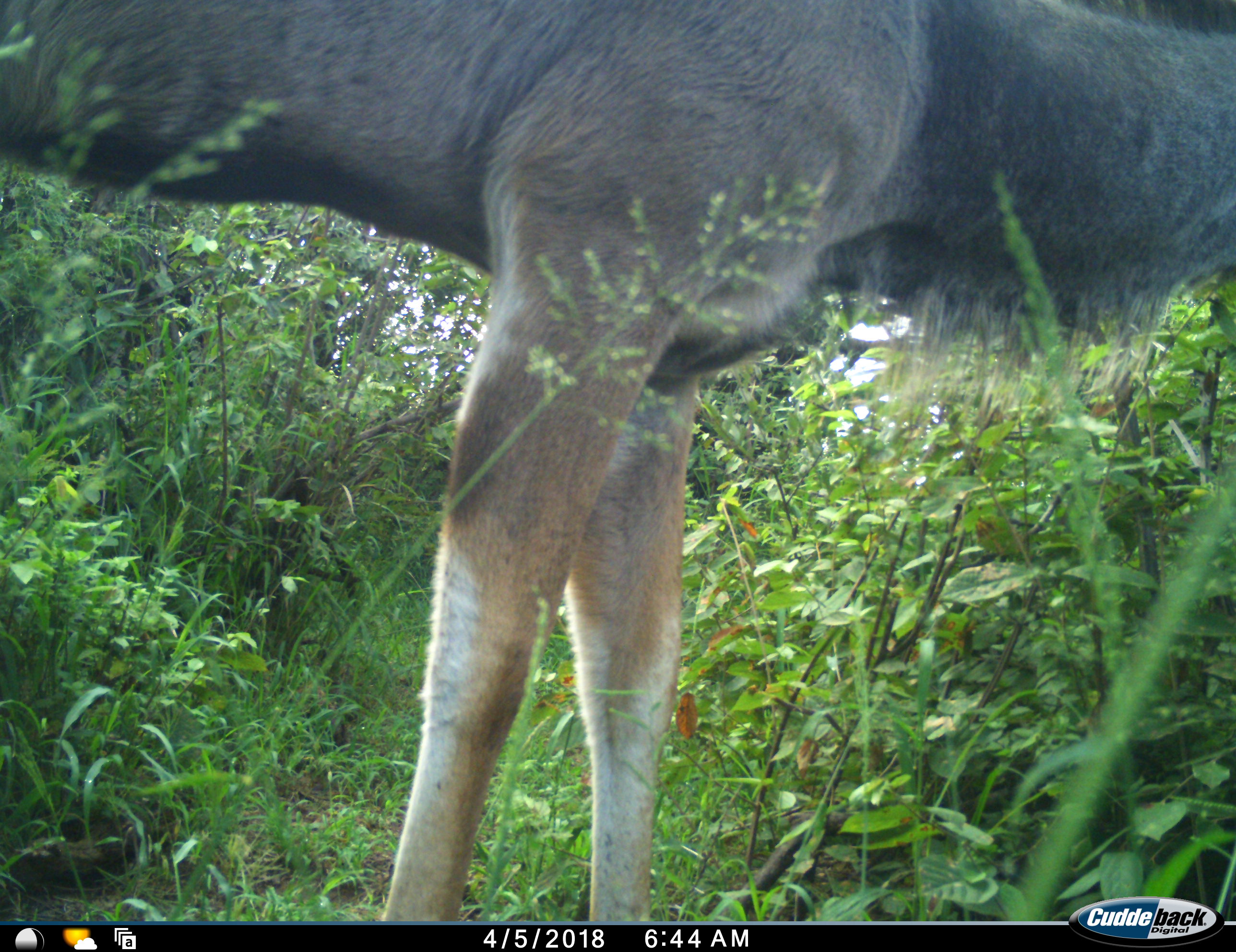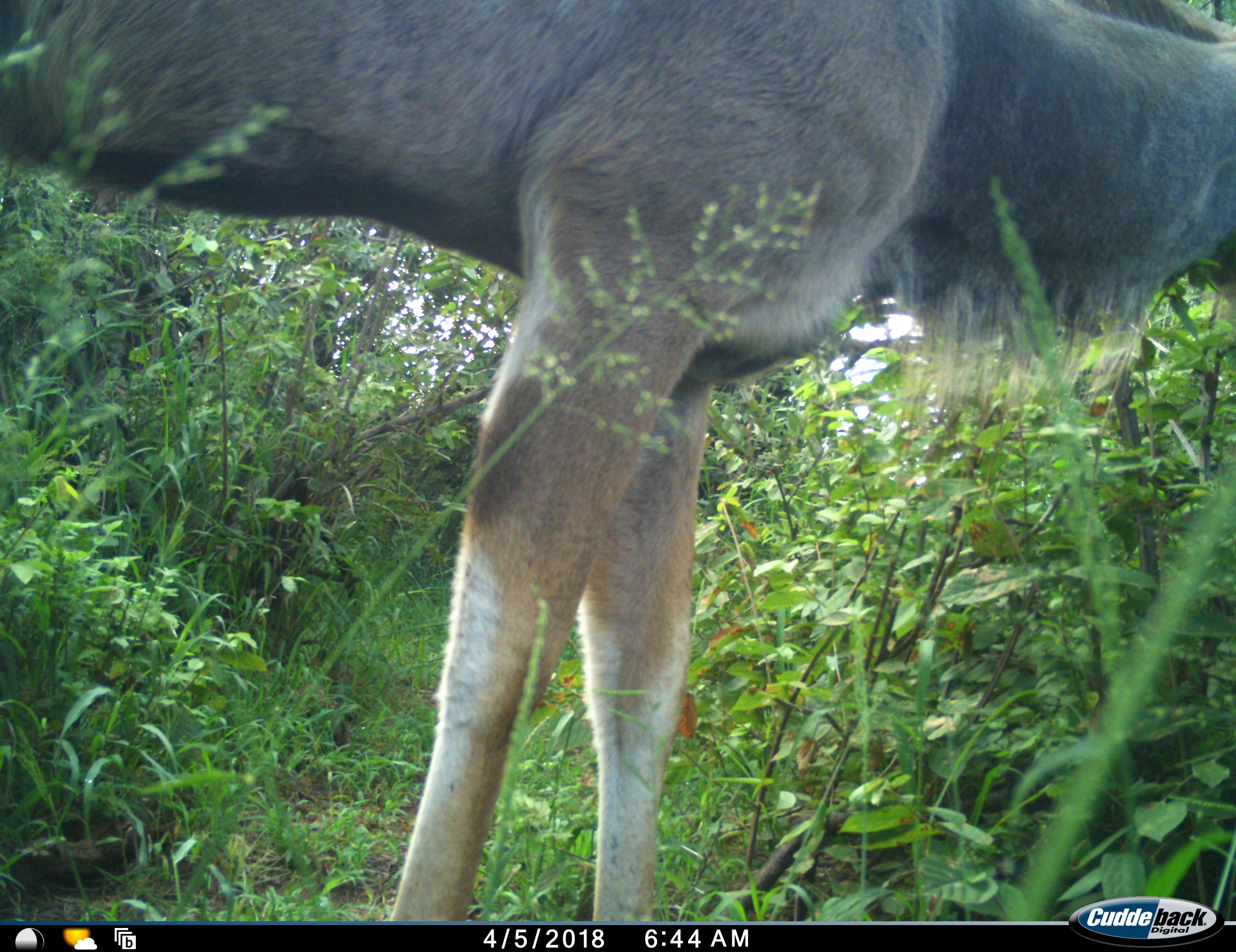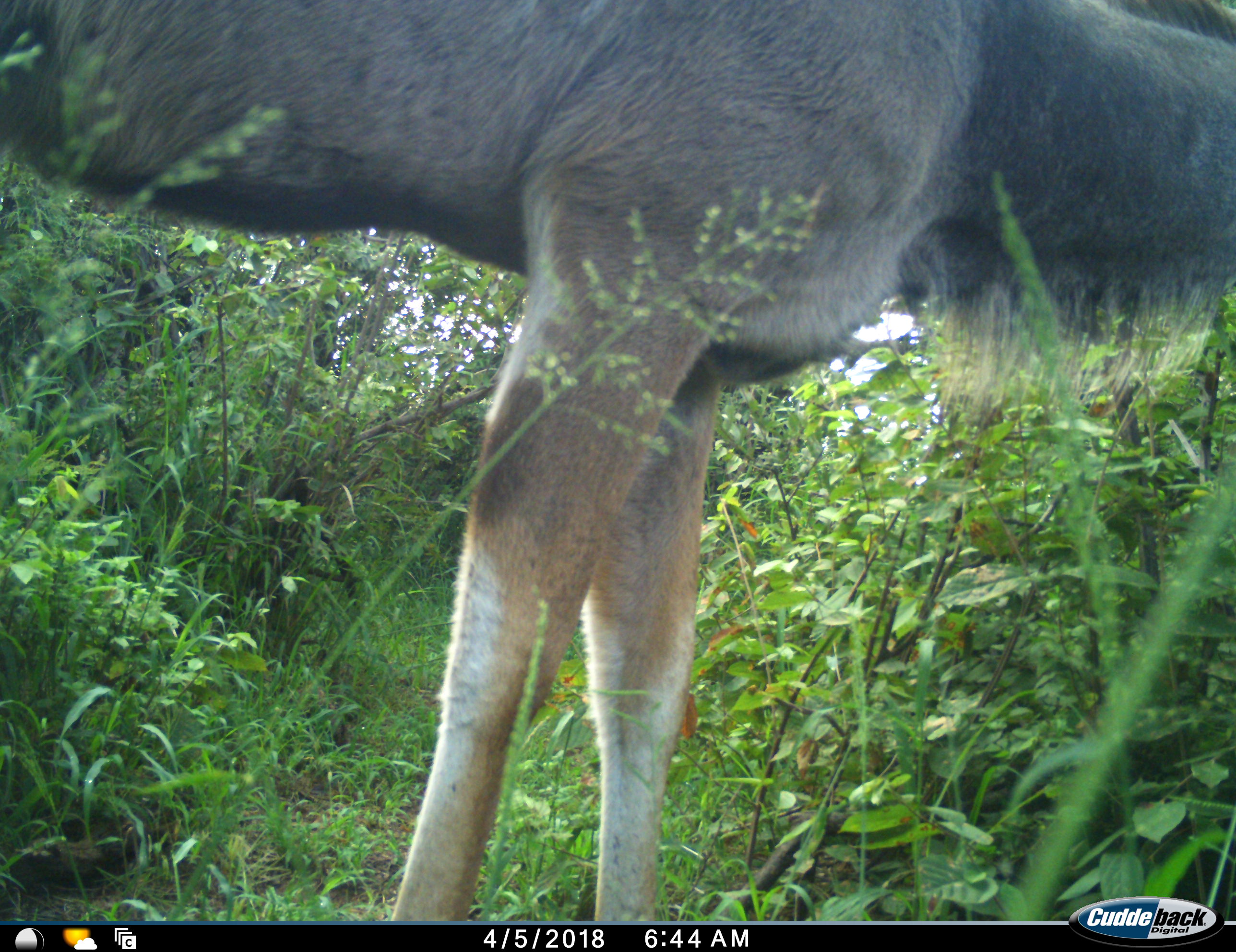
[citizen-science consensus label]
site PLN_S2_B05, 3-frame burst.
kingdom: Animalia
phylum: Chordata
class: Mammalia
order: Artiodactyla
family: Bovidae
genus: Tragelaphus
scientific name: Tragelaphus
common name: kudu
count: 1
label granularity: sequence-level